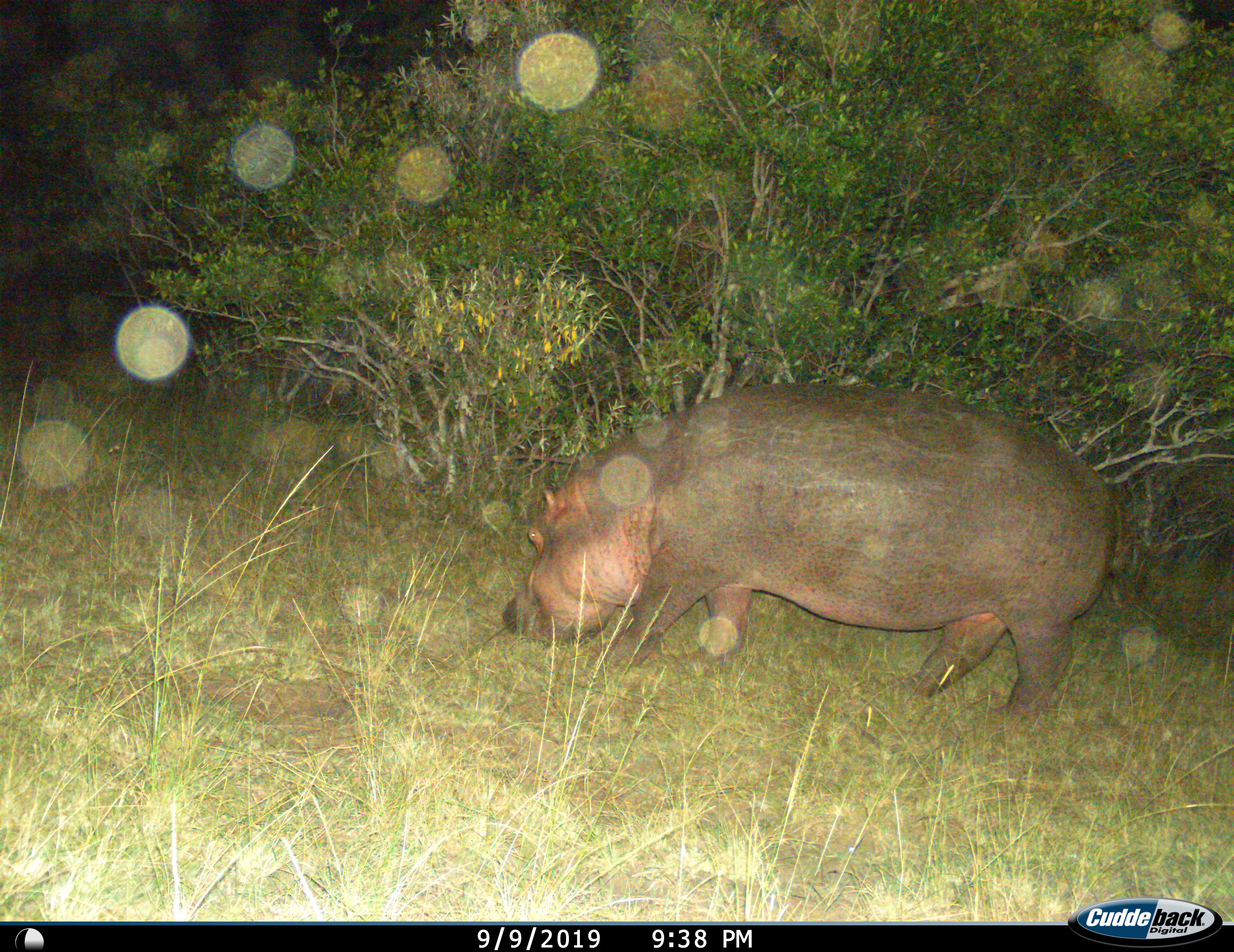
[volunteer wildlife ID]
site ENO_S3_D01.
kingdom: Animalia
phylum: Chordata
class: Mammalia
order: Artiodactyla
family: Hippopotamidae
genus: Hippopotamus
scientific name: Hippopotamus amphibius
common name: hippopotamus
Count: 1.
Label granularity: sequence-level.